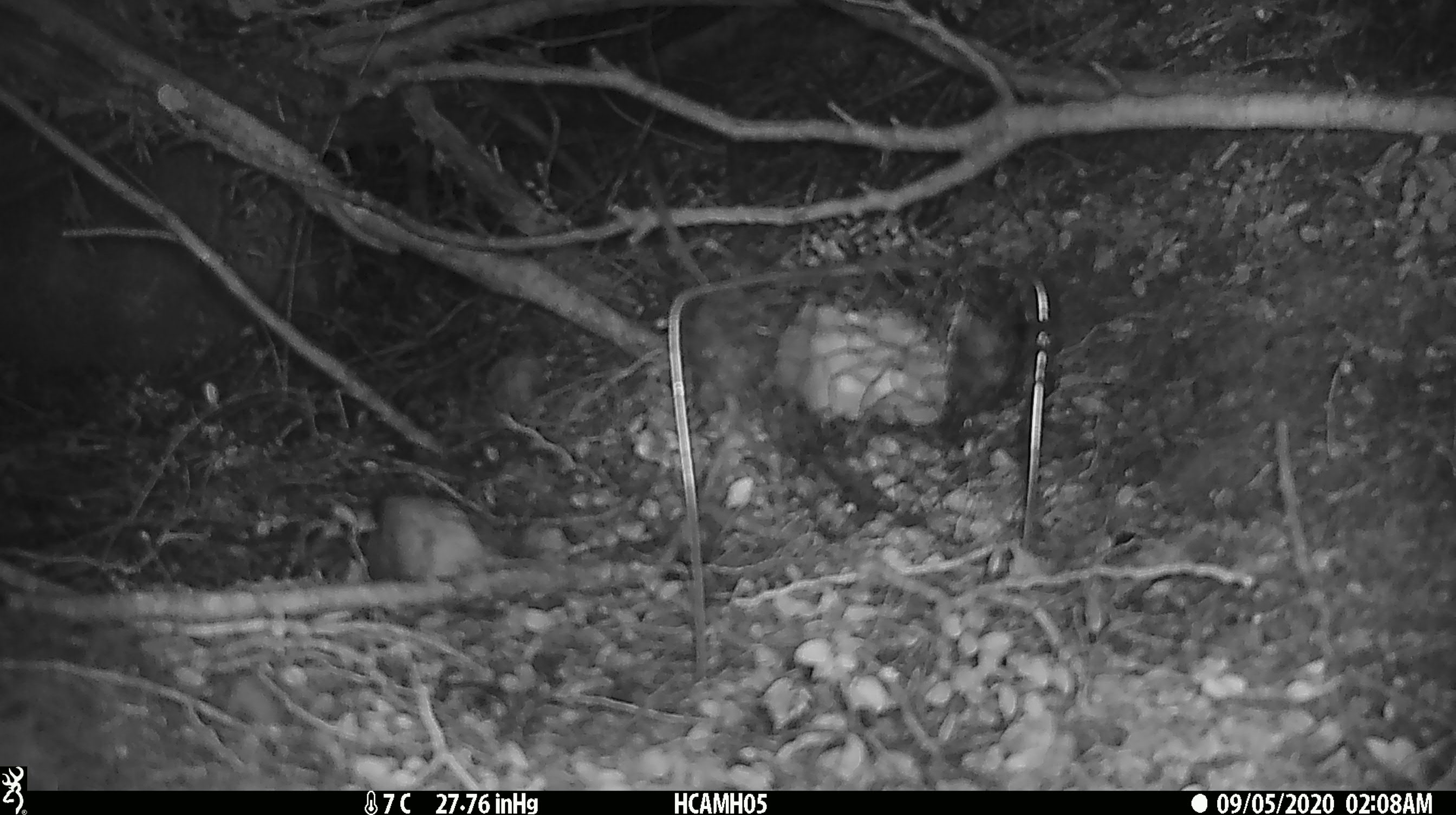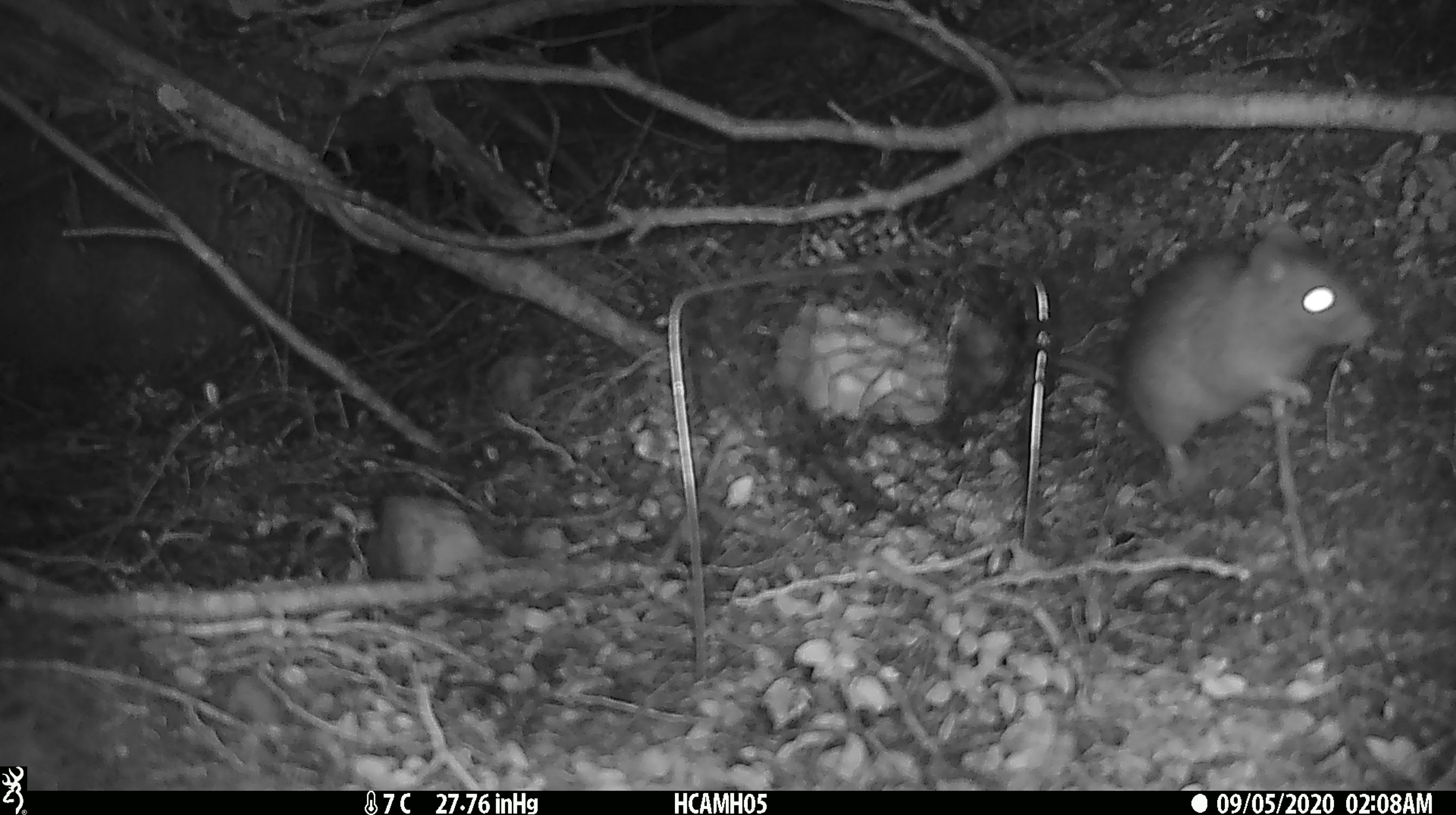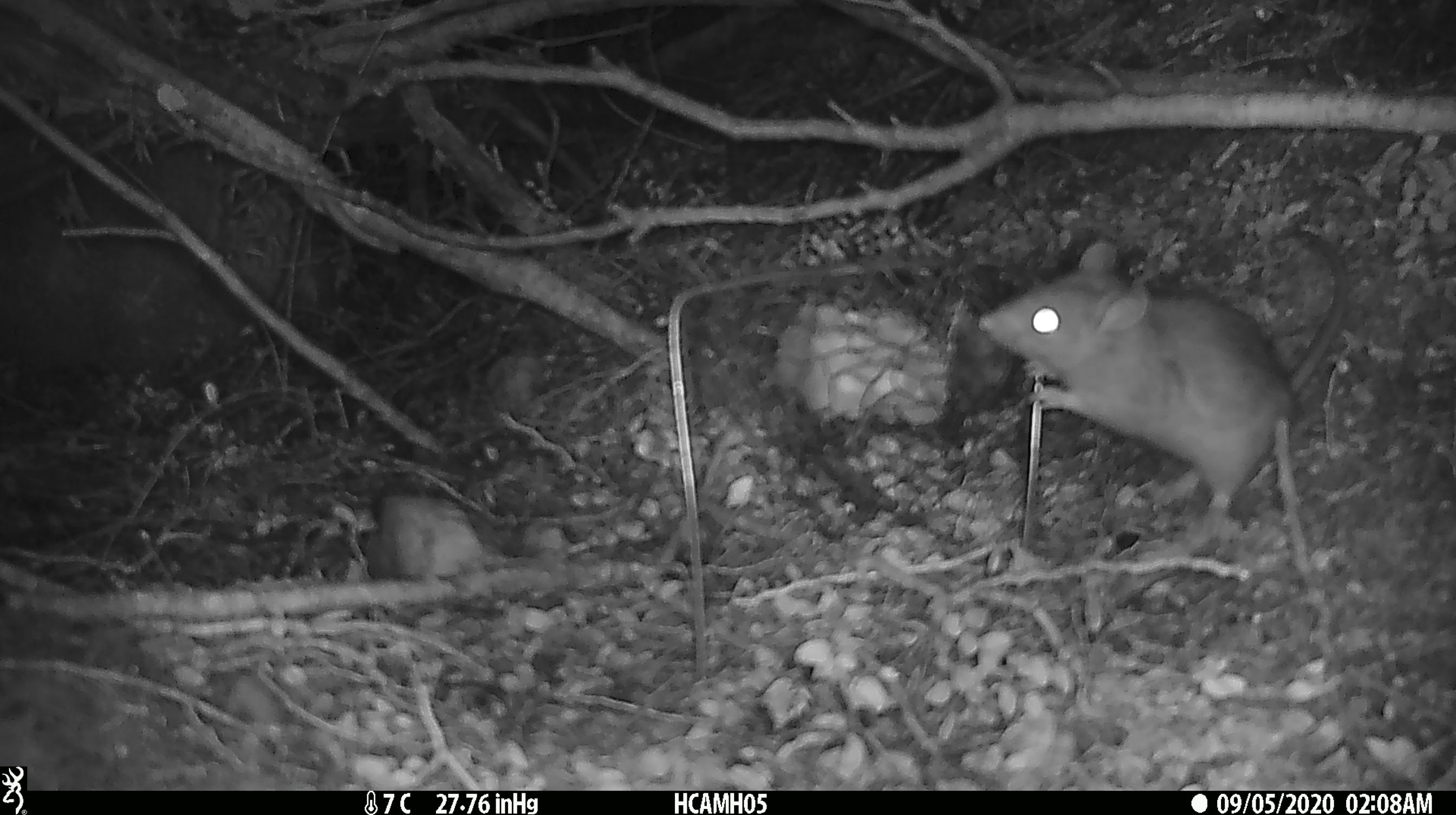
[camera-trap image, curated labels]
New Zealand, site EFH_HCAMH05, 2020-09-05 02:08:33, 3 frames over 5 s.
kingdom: Animalia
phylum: Chordata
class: Mammalia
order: Rodentia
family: Muridae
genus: Rattus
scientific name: Rattus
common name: rat